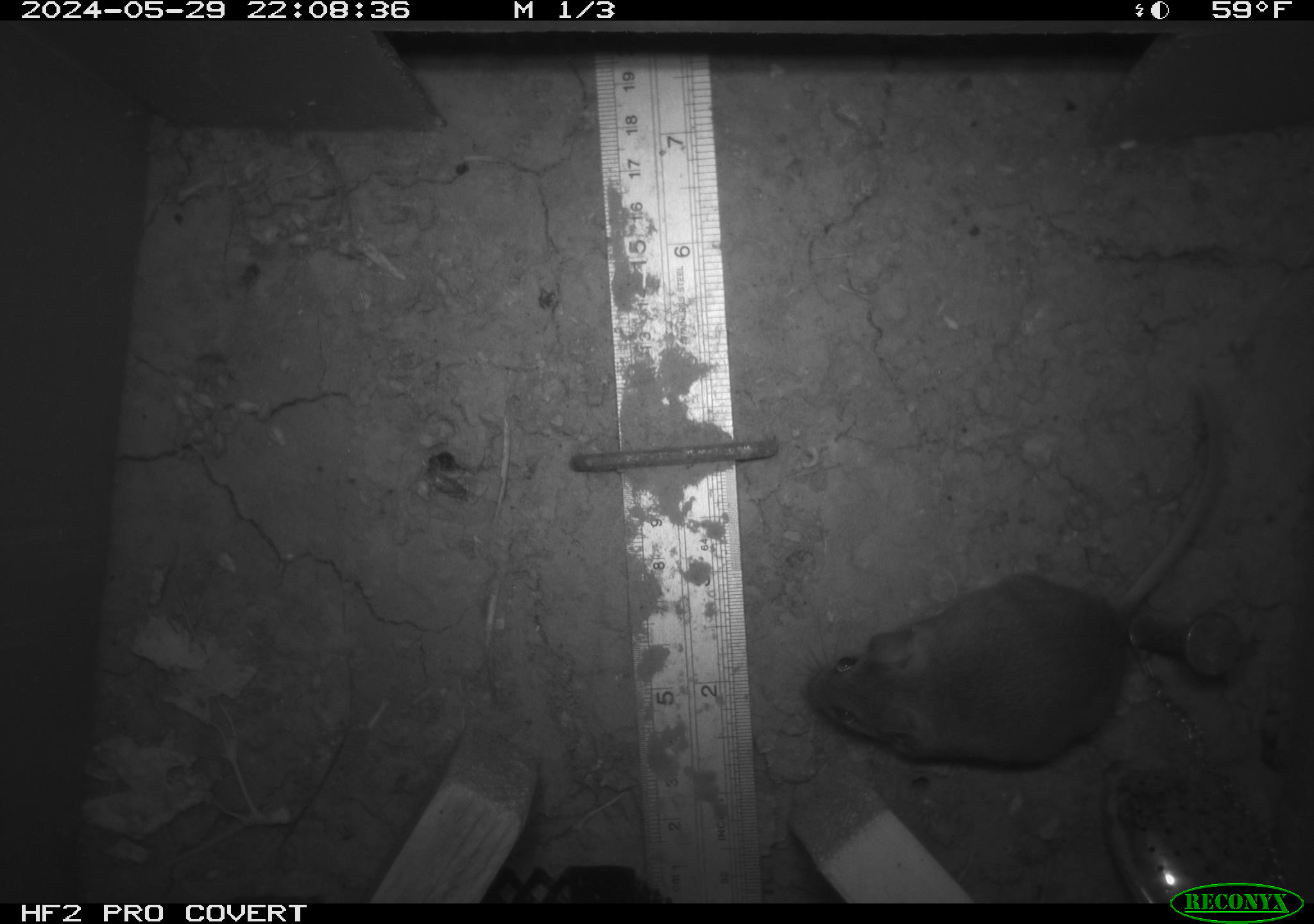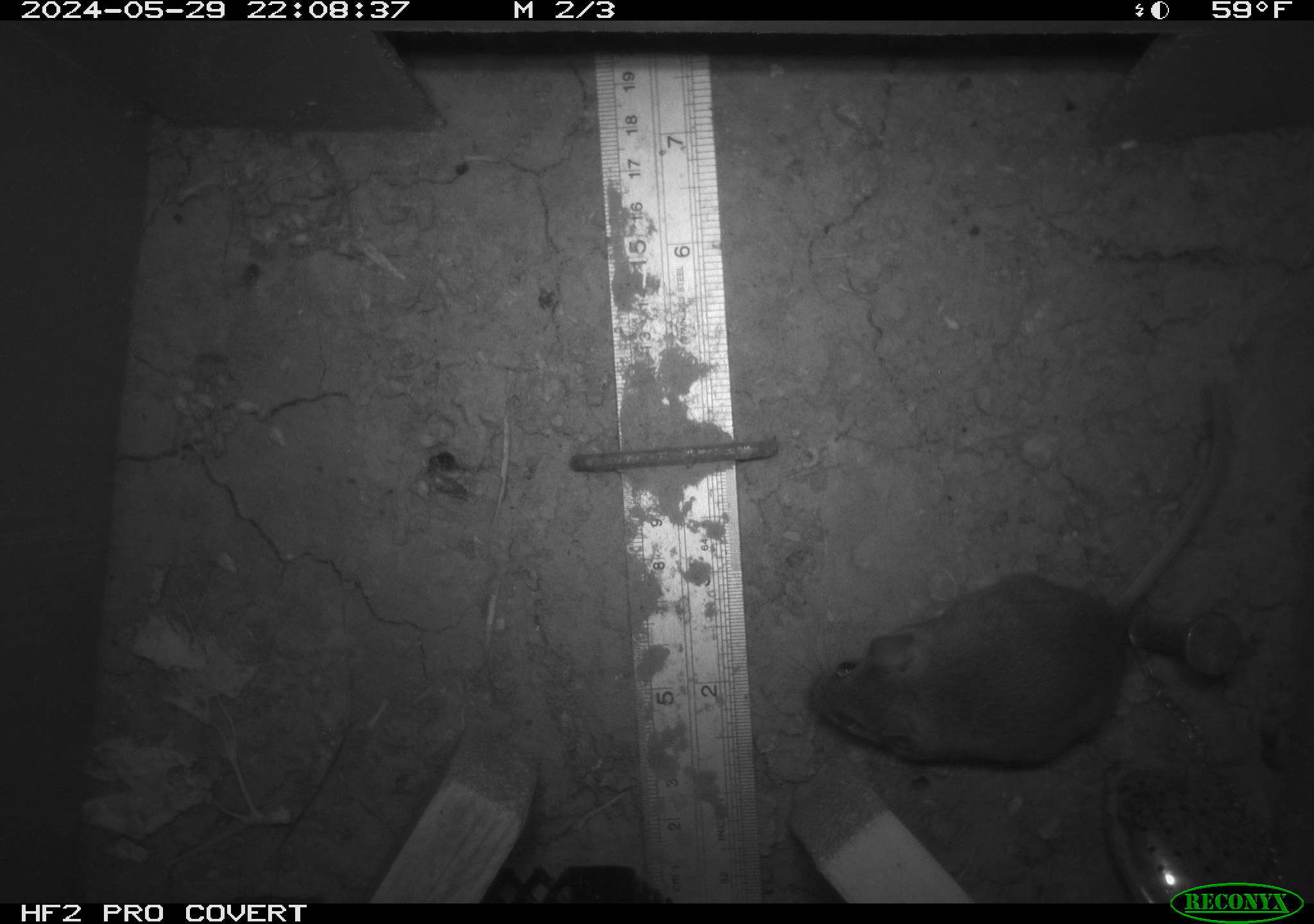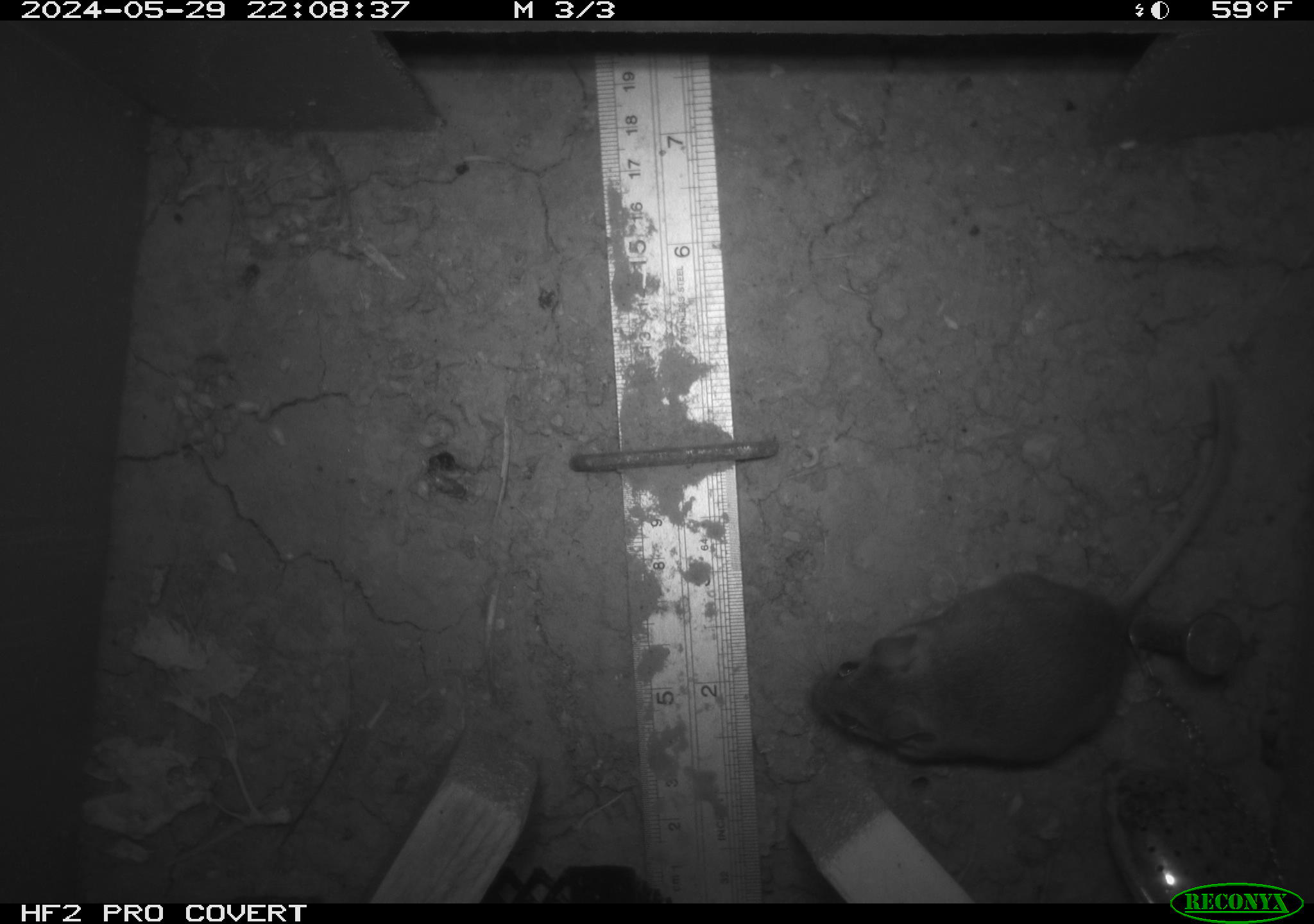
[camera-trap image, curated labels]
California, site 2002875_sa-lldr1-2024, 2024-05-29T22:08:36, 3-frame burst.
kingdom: Animalia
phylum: Chordata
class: Mammalia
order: Rodentia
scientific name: Rodentia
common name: rodent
Rodent (Rodentia).